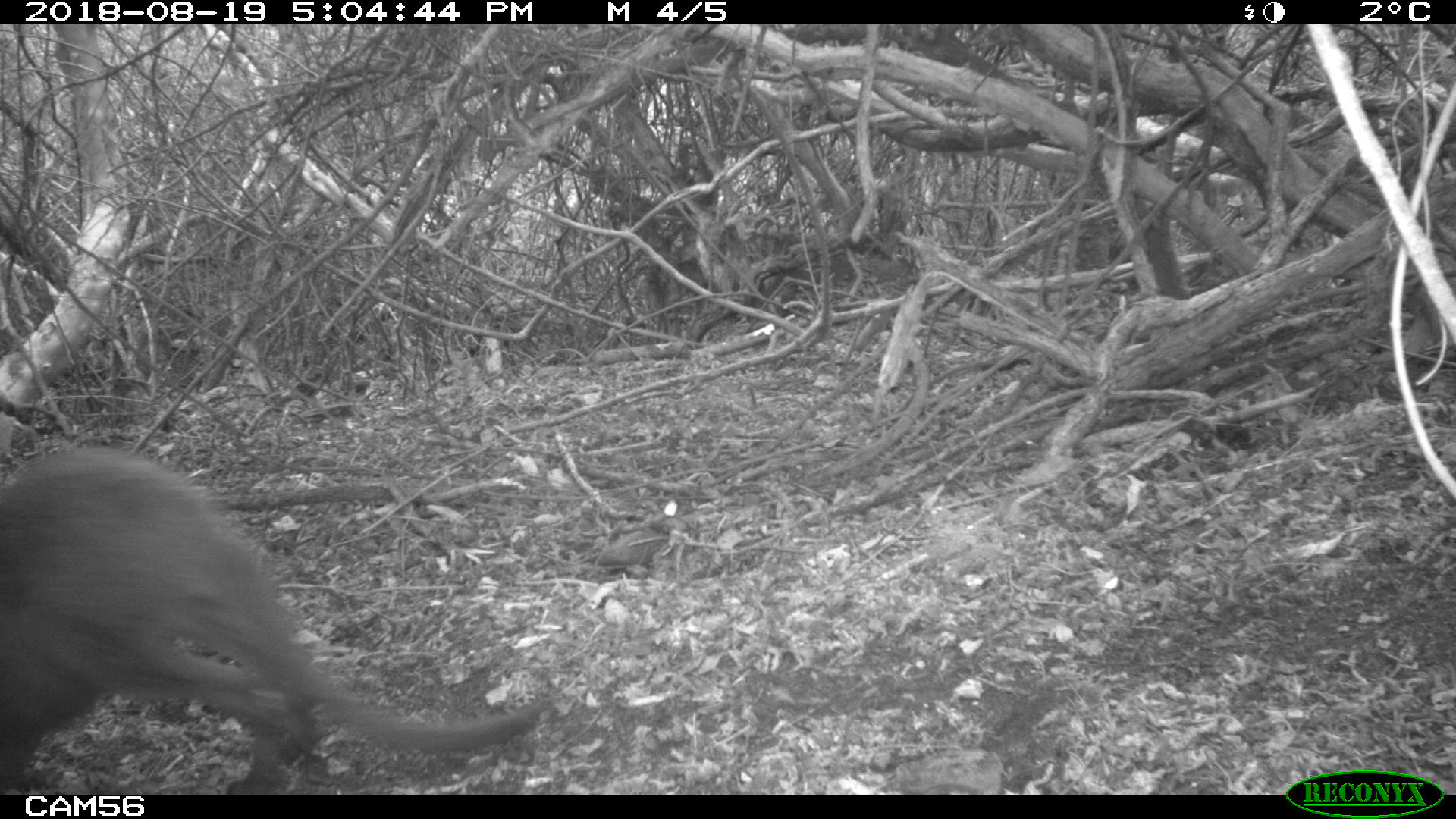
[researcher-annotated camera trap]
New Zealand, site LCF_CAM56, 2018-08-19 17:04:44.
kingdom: Animalia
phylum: Chordata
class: Mammalia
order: Diprotodontia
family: Macropodidae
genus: Notamacropus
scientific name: Notamacropus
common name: wallaby